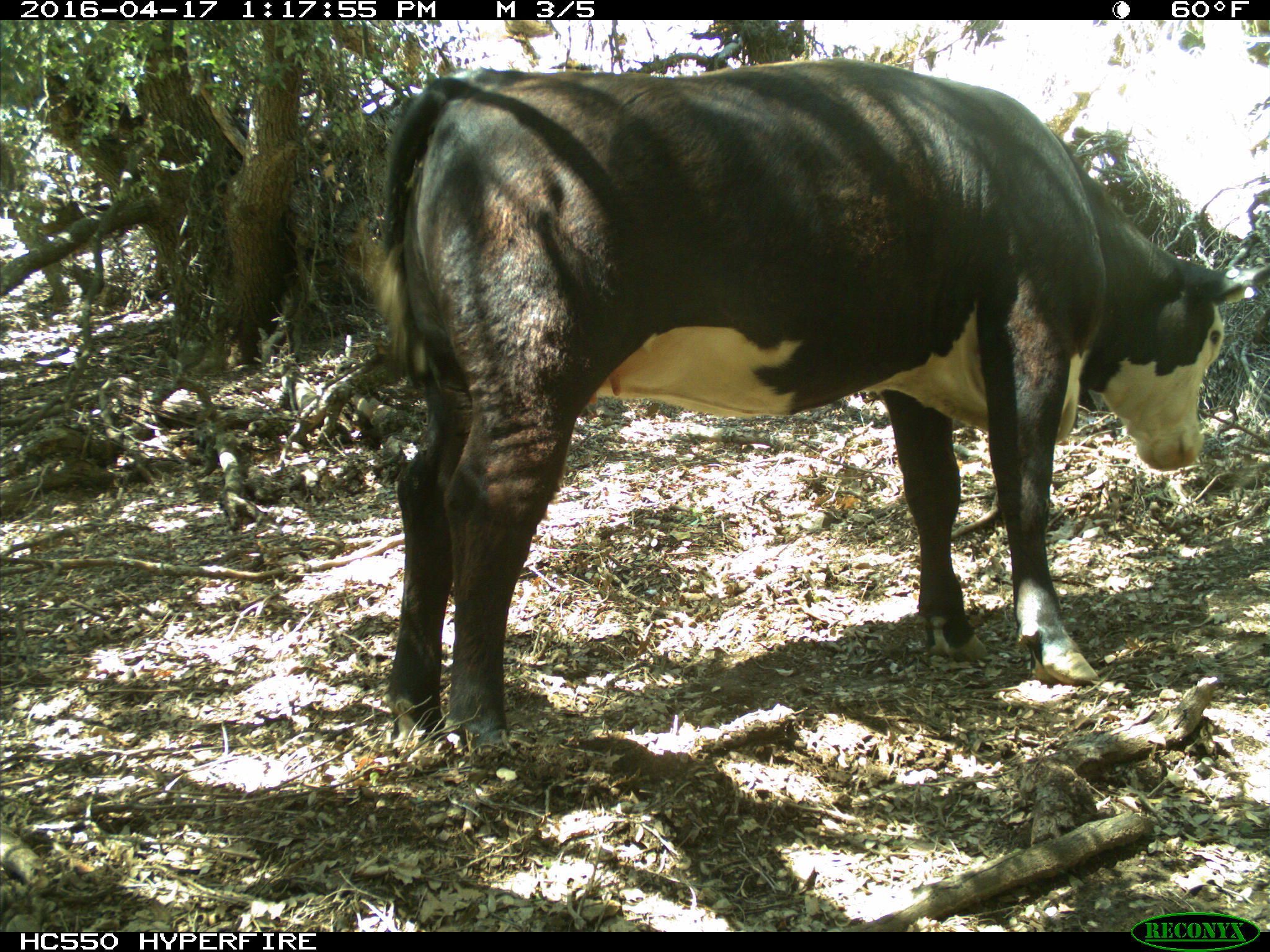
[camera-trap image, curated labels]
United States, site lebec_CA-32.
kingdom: Animalia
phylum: Chordata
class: Mammalia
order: Artiodactyla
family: Bovidae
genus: Bos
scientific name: Bos taurus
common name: domestic cow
Bos taurus (domestic cow).